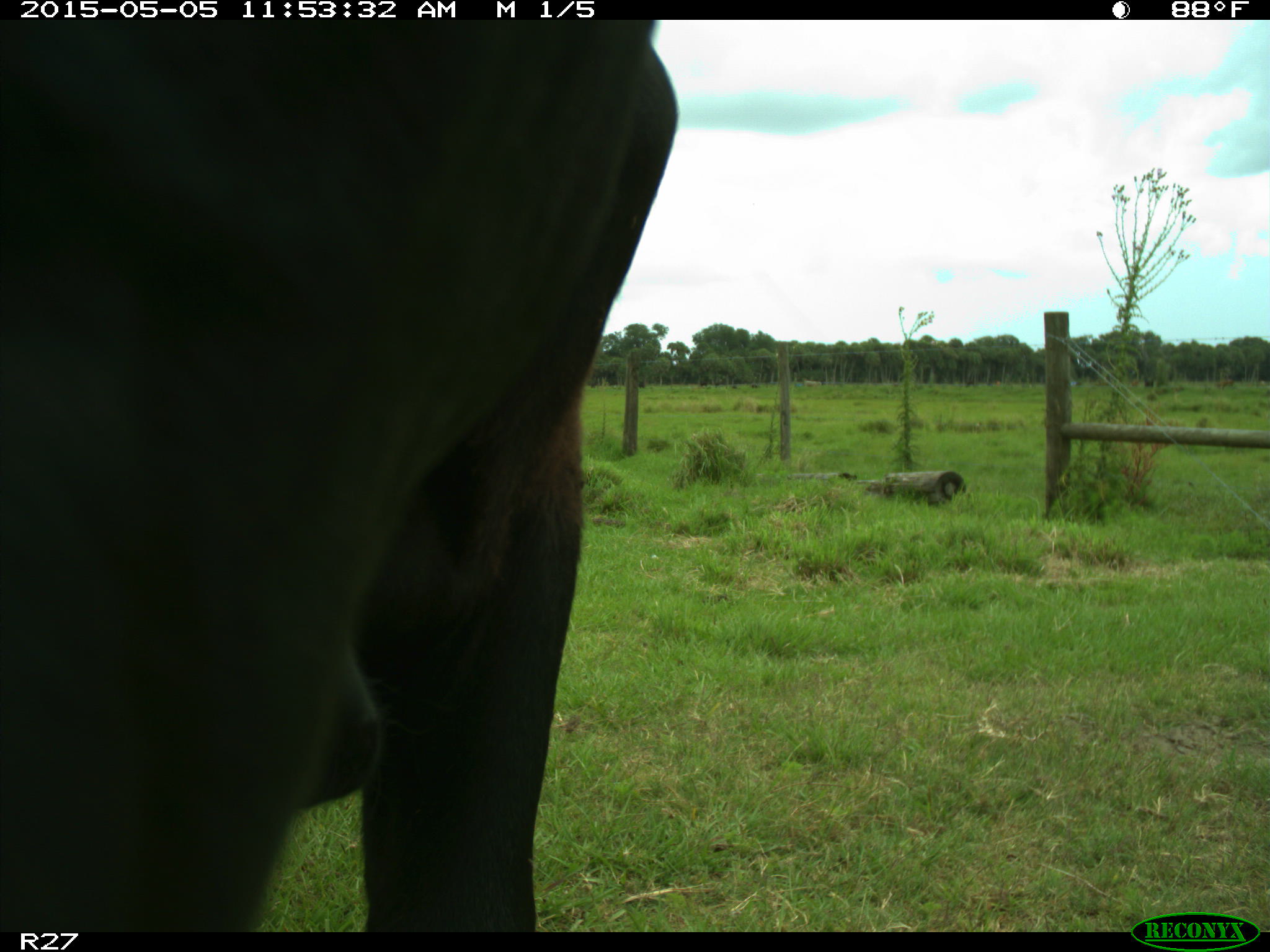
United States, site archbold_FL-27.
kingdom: Animalia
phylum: Chordata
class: Mammalia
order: Artiodactyla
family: Bovidae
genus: Bos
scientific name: Bos taurus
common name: domestic cow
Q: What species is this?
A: Bos taurus (domestic cow).